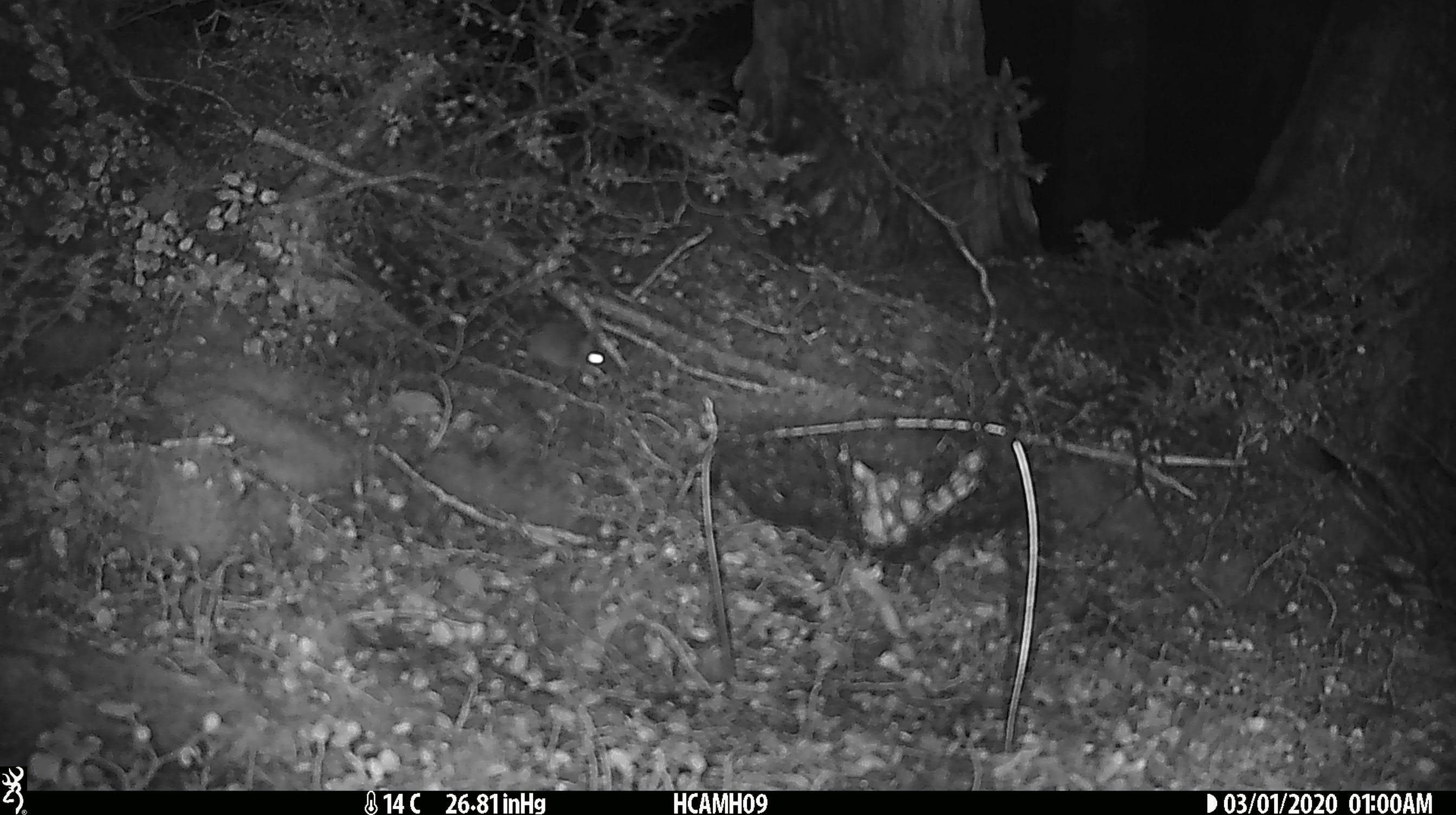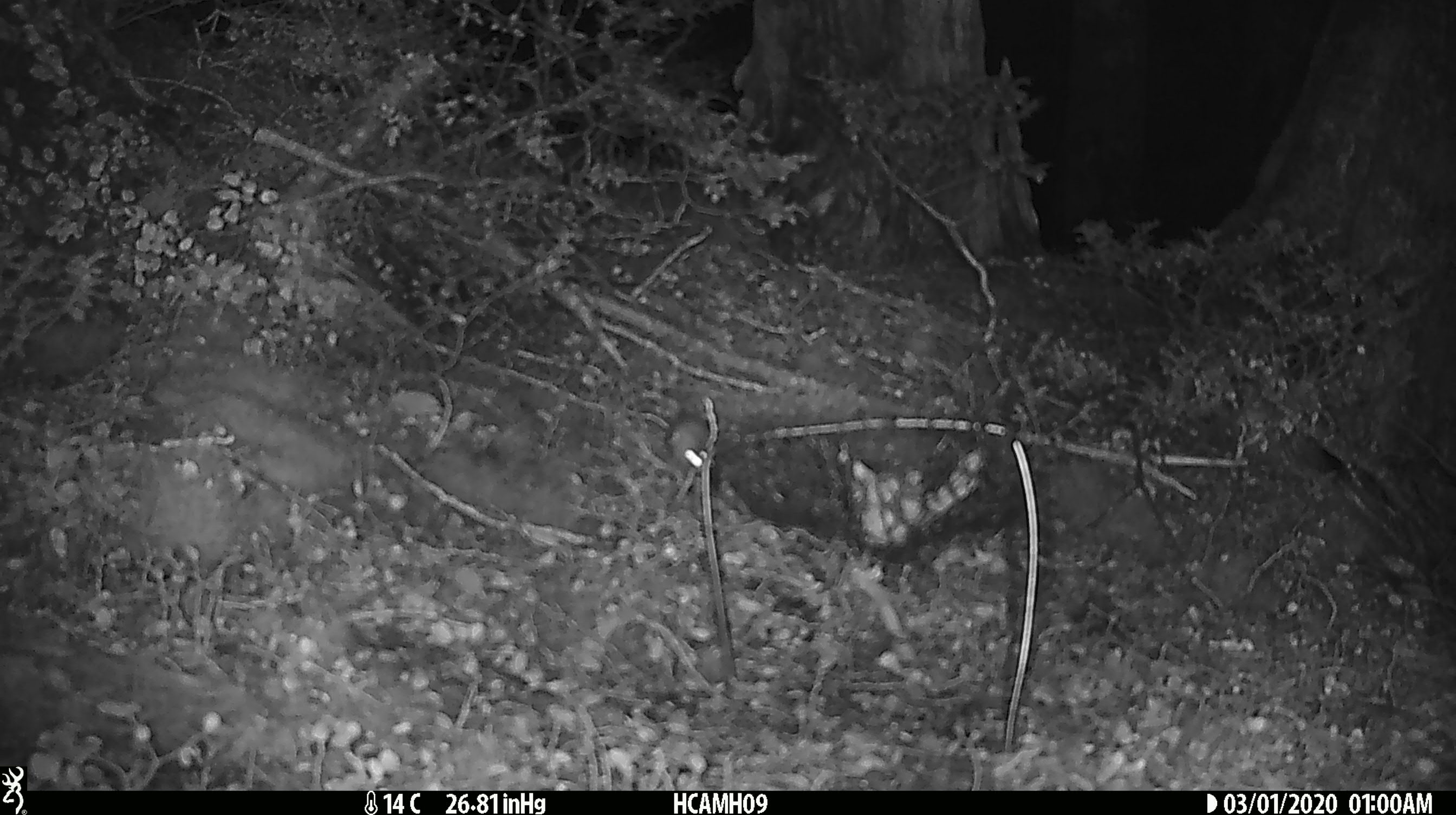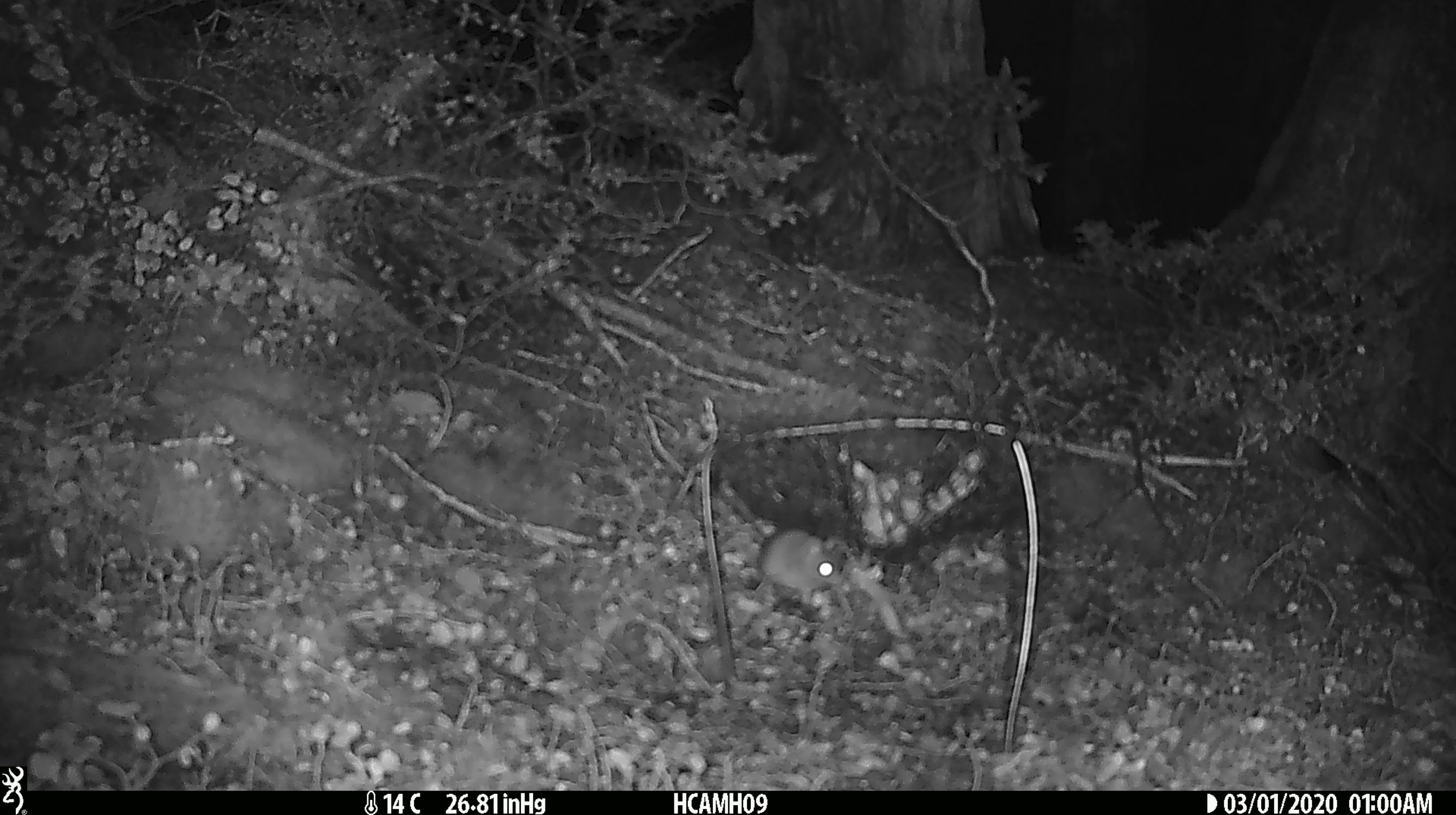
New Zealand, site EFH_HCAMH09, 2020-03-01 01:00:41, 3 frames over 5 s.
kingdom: Animalia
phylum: Chordata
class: Mammalia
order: Rodentia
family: Muridae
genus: Mus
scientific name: Mus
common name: mouse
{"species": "mouse (Mus)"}